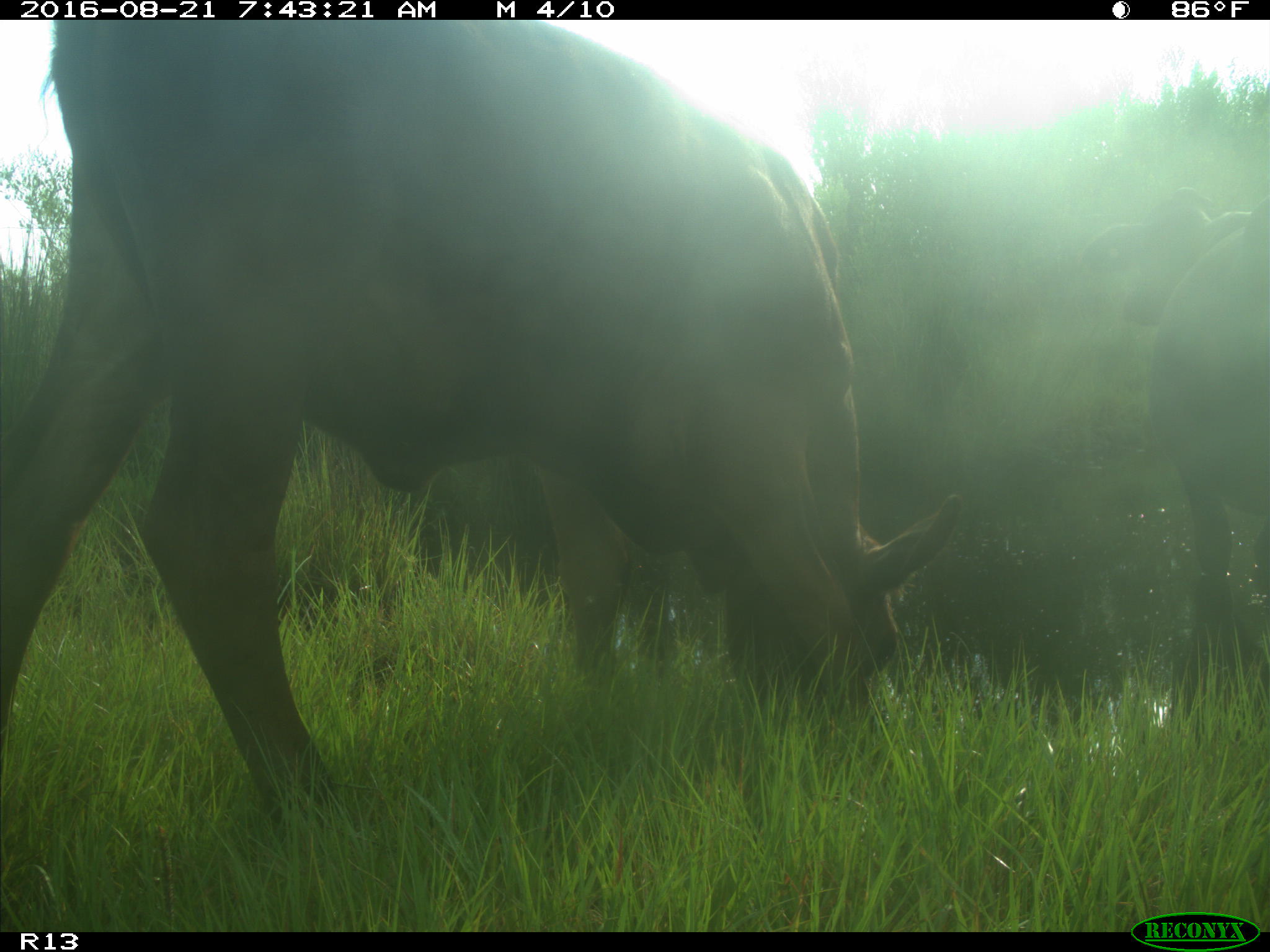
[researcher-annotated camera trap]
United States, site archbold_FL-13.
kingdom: Animalia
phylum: Chordata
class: Mammalia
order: Artiodactyla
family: Bovidae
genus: Bos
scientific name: Bos taurus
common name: domestic cow